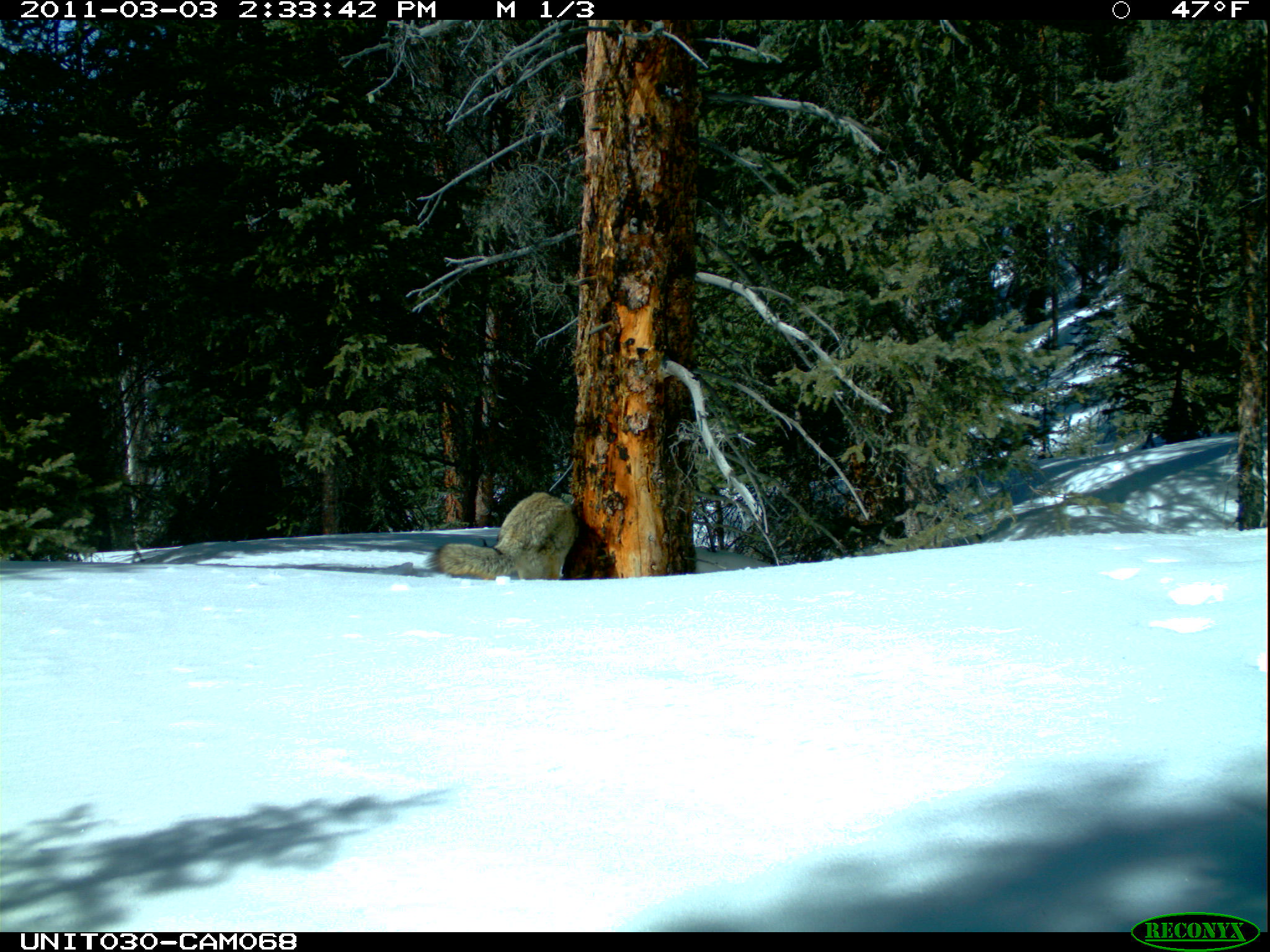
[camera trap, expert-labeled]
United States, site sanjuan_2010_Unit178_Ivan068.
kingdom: Animalia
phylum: Chordata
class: Mammalia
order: Carnivora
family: Canidae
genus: Canis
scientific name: Canis latrans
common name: coyote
Canis latrans (coyote).